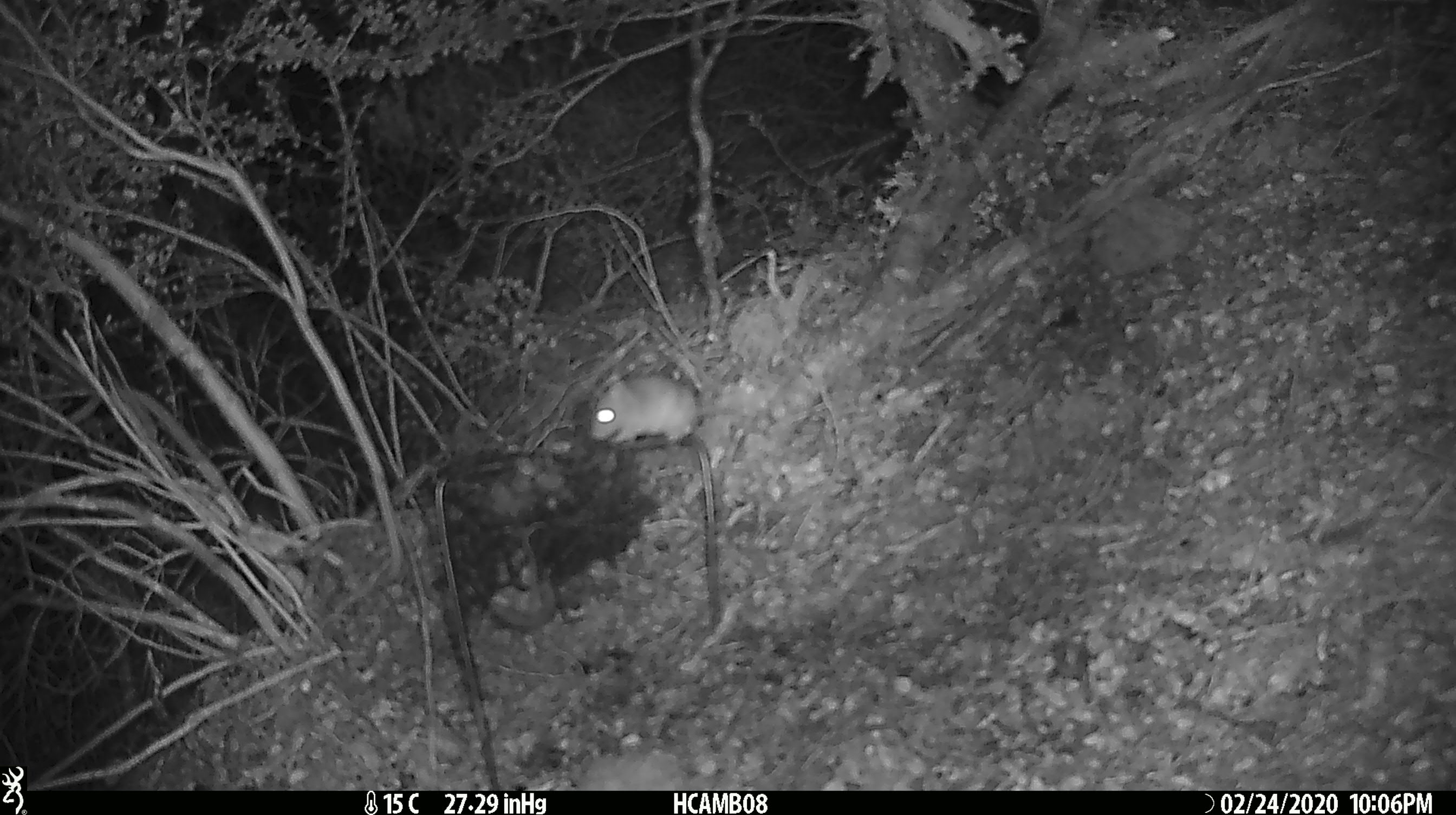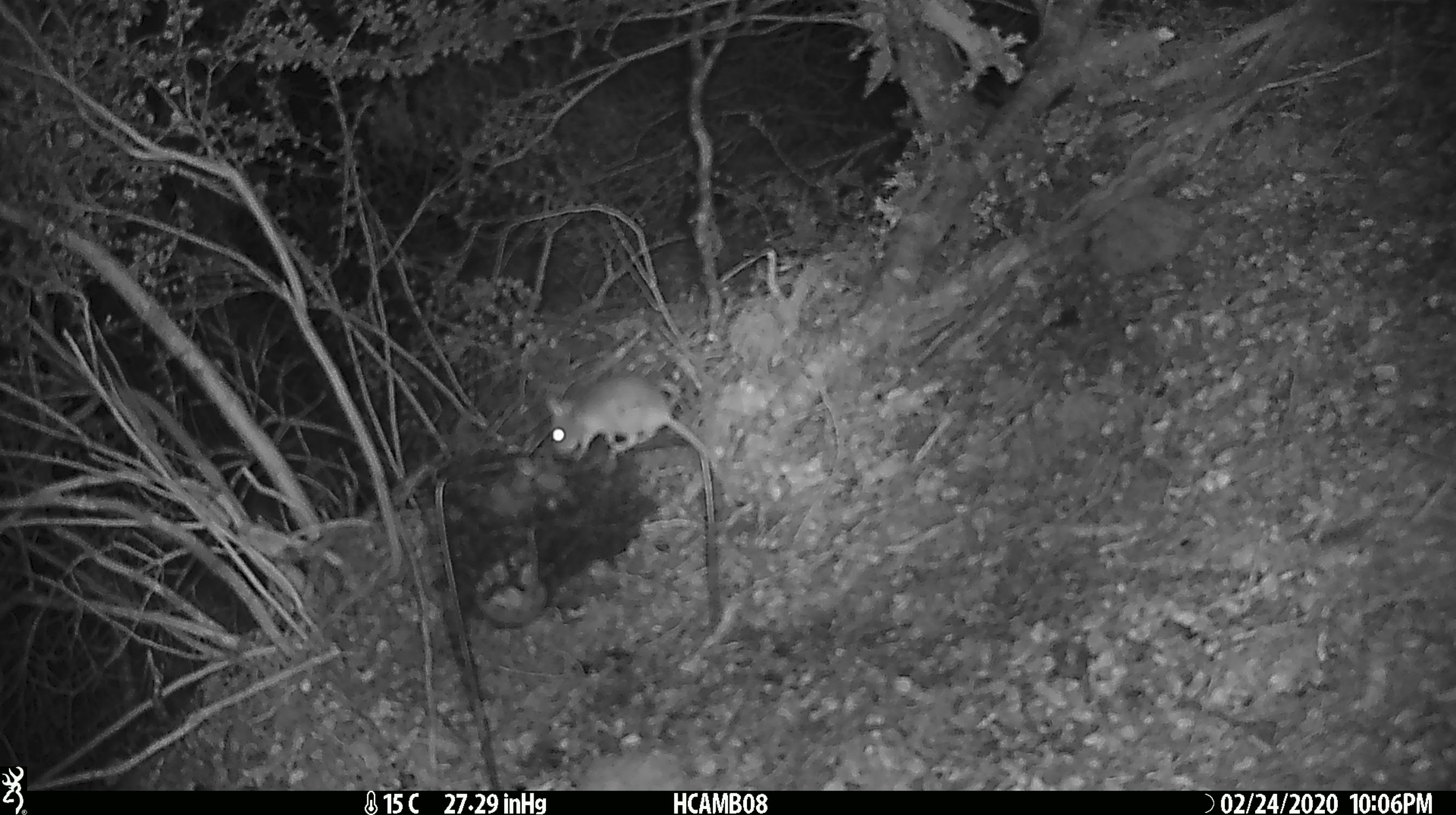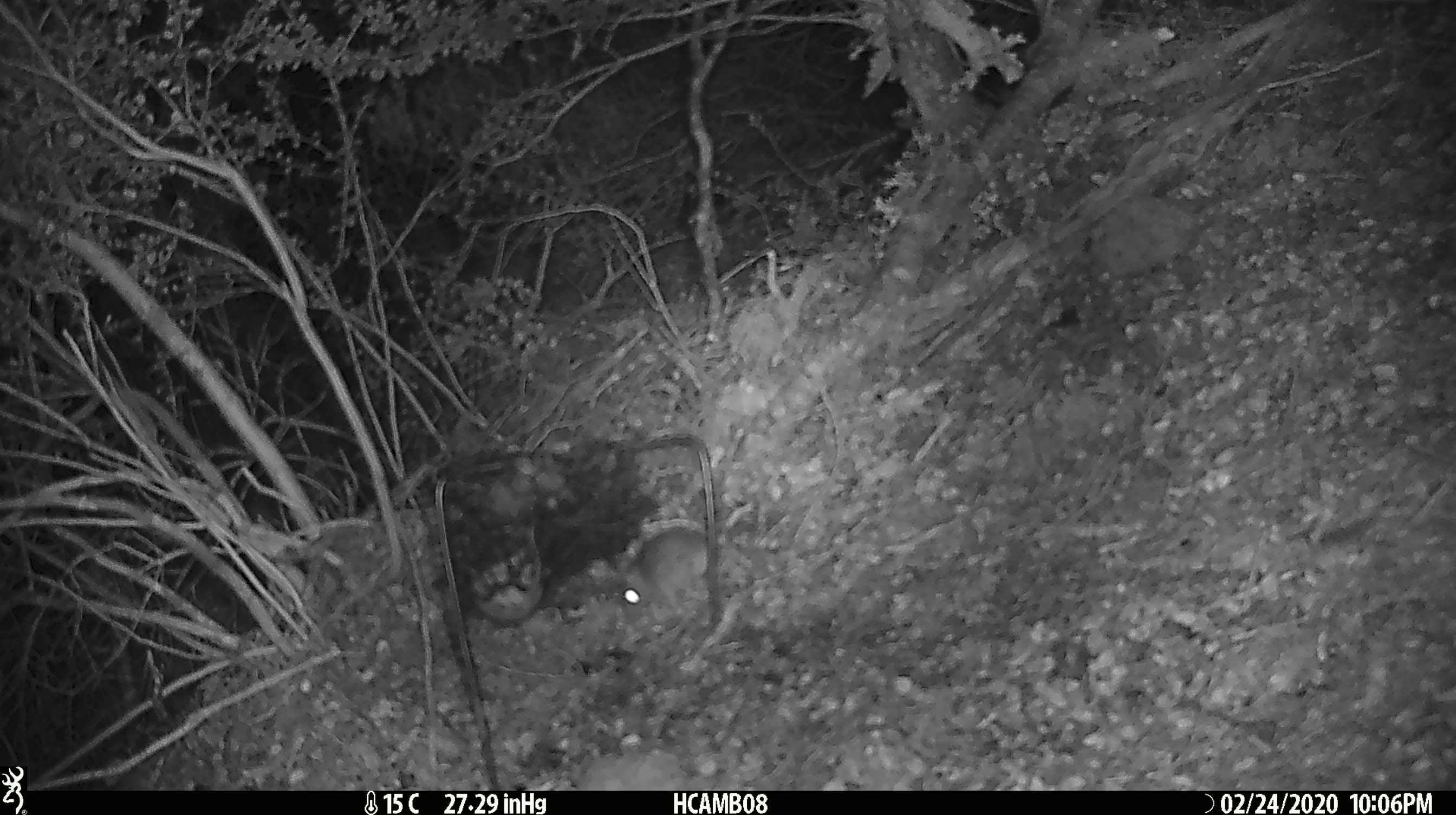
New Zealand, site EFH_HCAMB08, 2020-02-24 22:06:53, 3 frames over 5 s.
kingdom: Animalia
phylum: Chordata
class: Mammalia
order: Rodentia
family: Muridae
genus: Mus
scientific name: Mus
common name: mouse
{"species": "mouse (Mus)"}